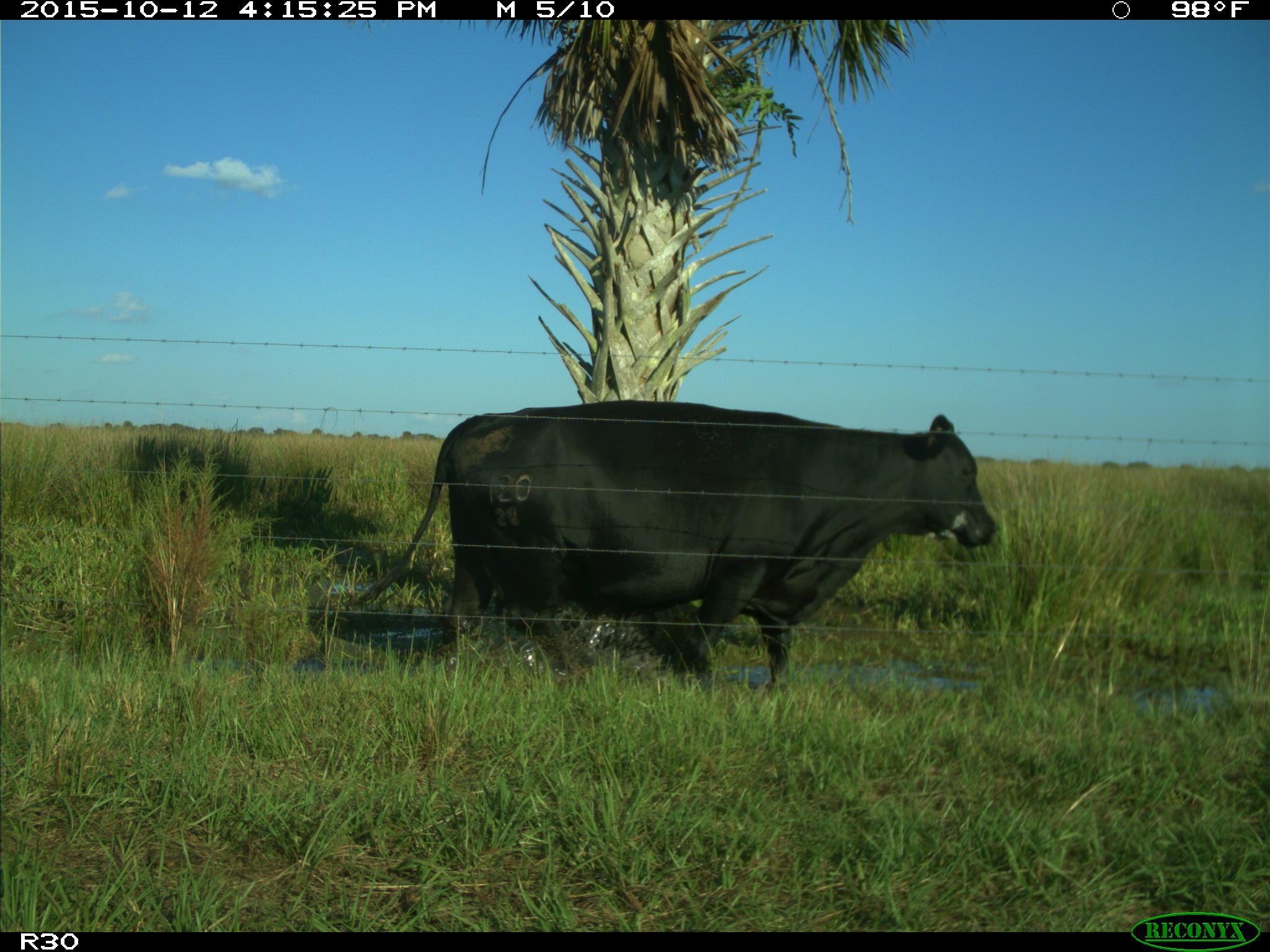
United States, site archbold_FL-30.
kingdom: Animalia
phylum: Chordata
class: Mammalia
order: Artiodactyla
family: Bovidae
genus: Bos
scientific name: Bos taurus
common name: domestic cow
Bos taurus (domestic cow).